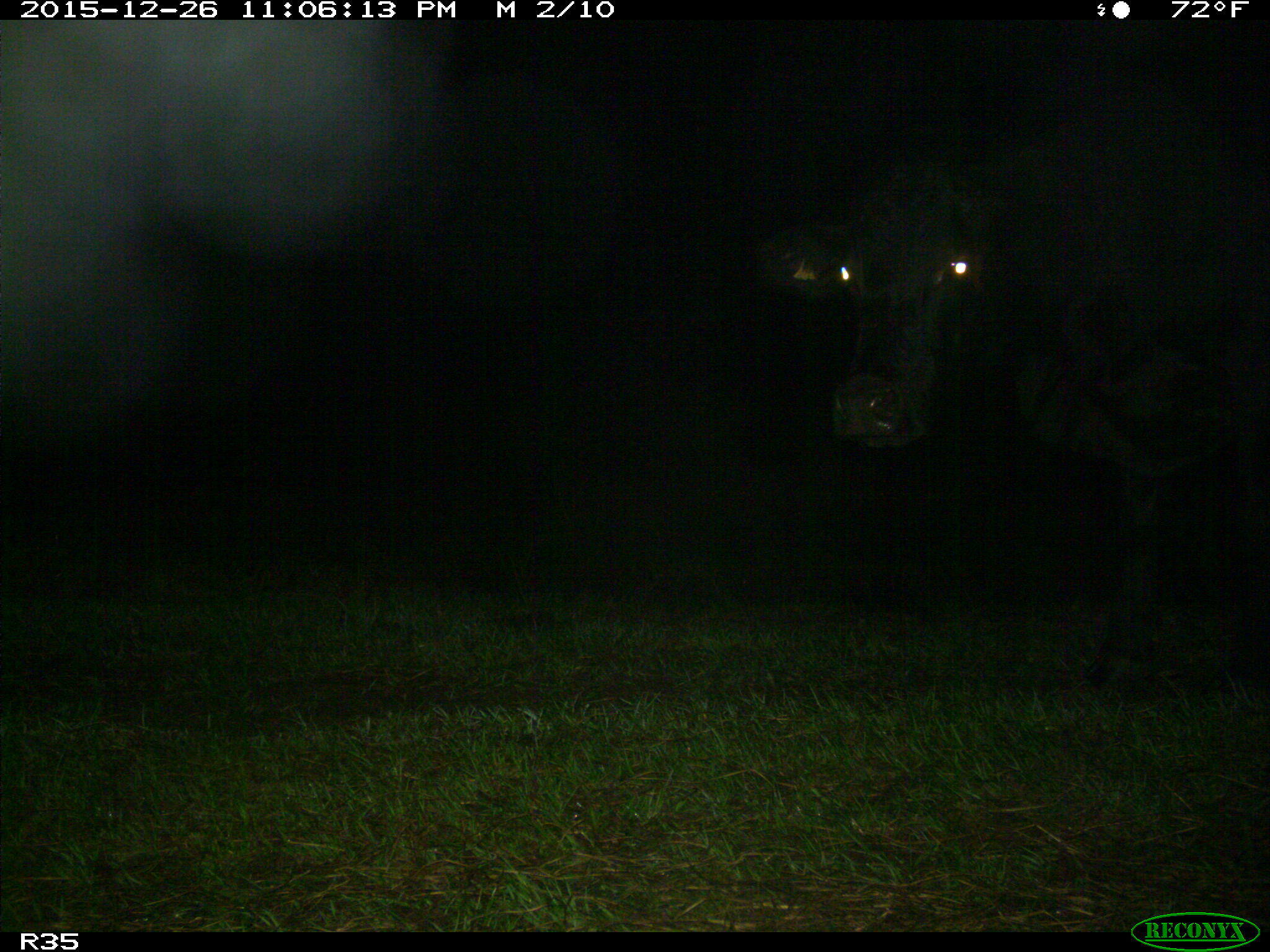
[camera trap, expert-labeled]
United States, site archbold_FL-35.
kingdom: Animalia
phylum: Chordata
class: Mammalia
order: Artiodactyla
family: Bovidae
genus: Bos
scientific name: Bos taurus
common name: domestic cow